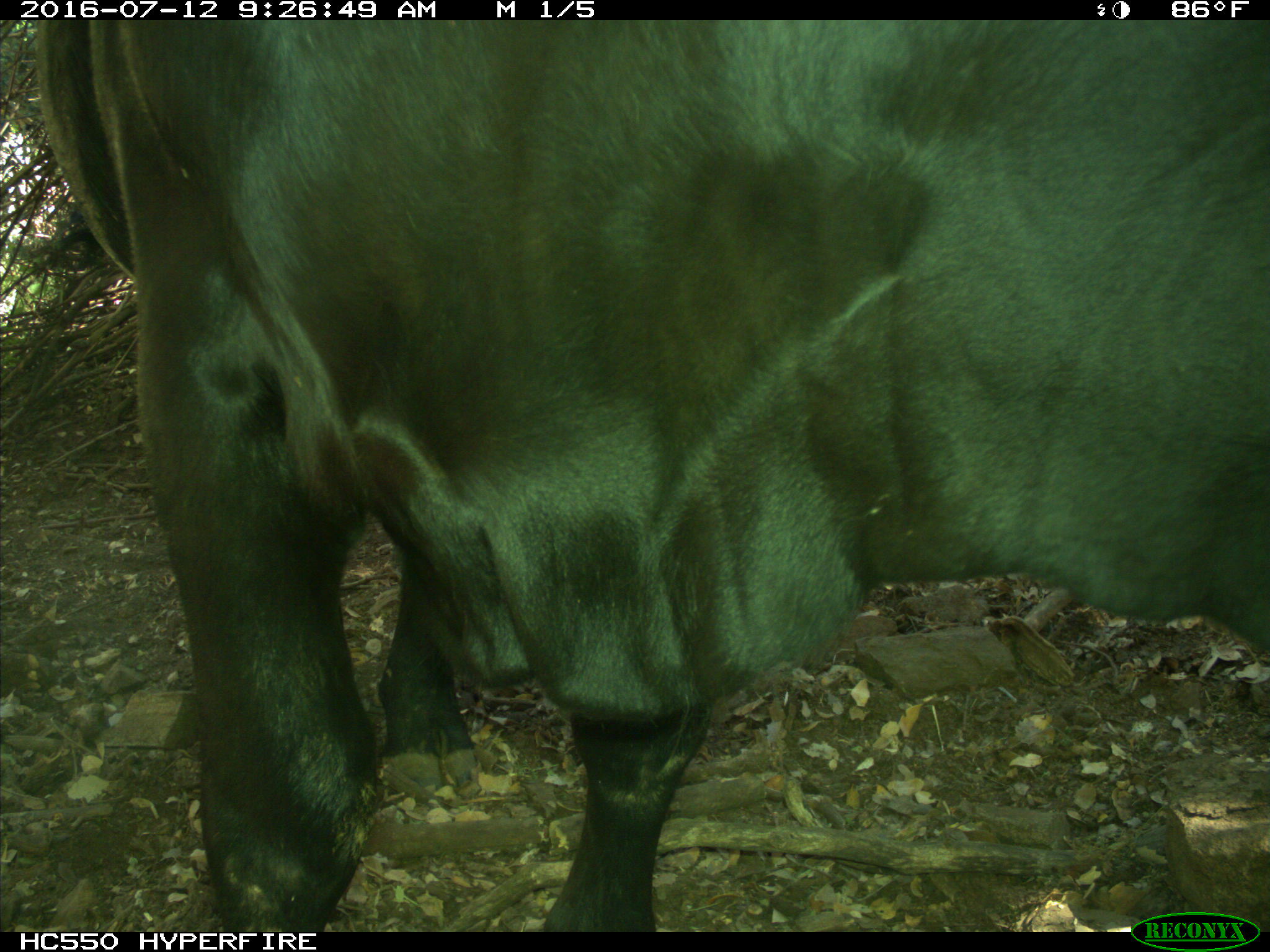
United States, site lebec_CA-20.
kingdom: Animalia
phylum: Chordata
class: Mammalia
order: Artiodactyla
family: Bovidae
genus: Bos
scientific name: Bos taurus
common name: domestic cow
Bos taurus (domestic cow).